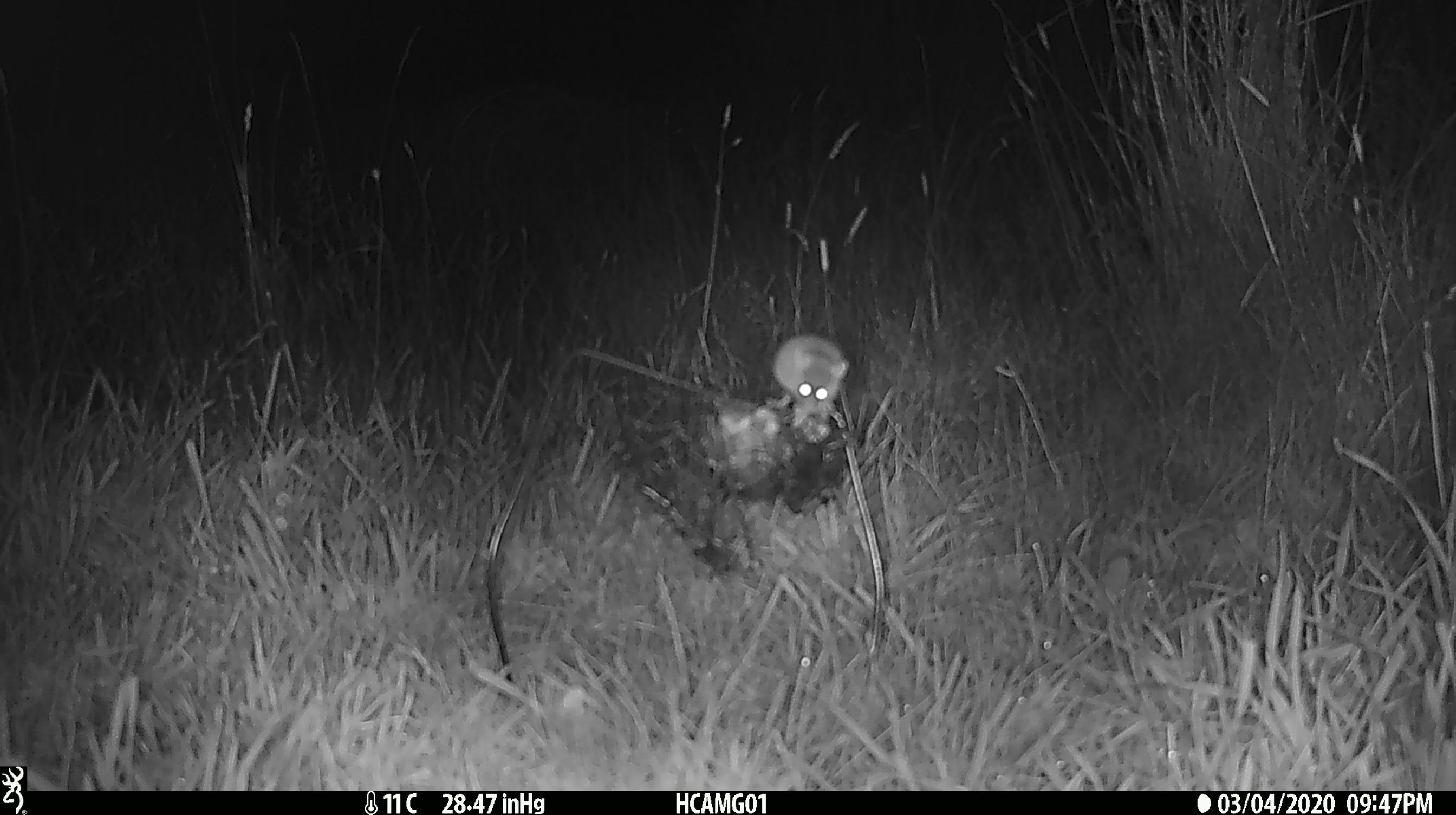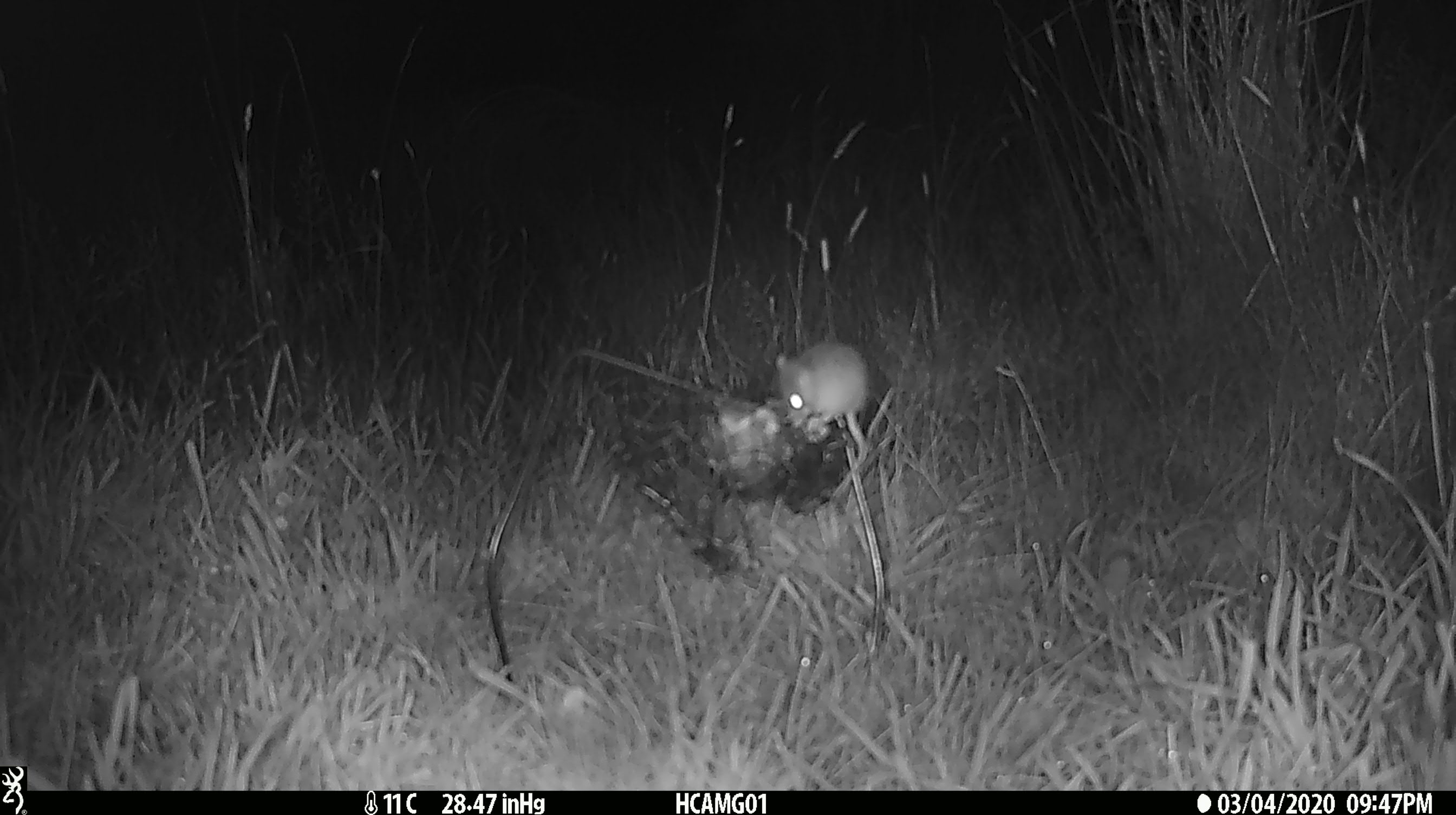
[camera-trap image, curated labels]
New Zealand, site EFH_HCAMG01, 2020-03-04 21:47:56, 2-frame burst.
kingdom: Animalia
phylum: Chordata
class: Mammalia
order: Rodentia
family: Muridae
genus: Mus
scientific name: Mus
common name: mouse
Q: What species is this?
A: Mouse (Mus).